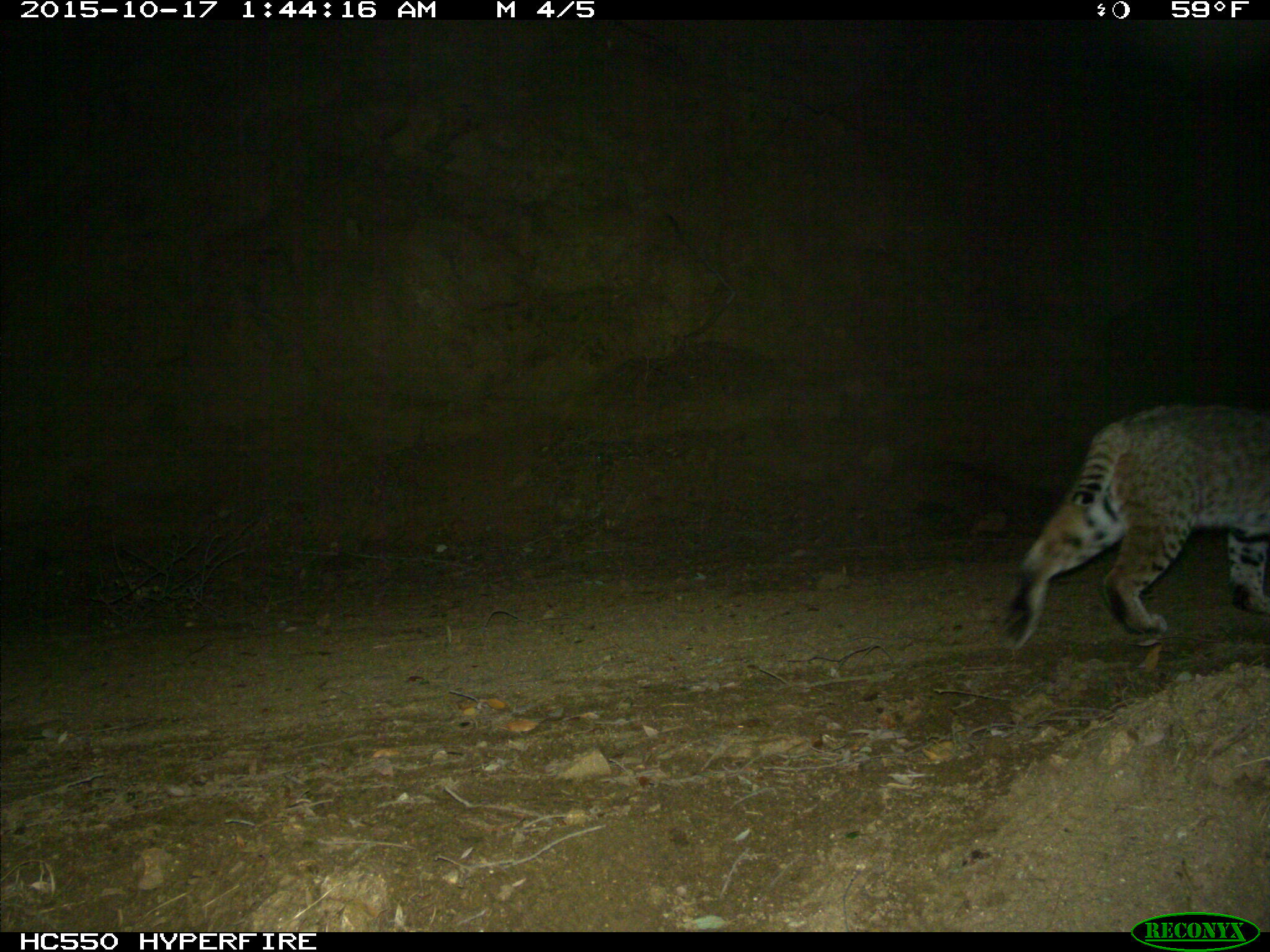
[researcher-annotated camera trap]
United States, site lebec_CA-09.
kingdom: Animalia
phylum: Chordata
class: Mammalia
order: Carnivora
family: Felidae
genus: Lynx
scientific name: Lynx rufus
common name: bobcat